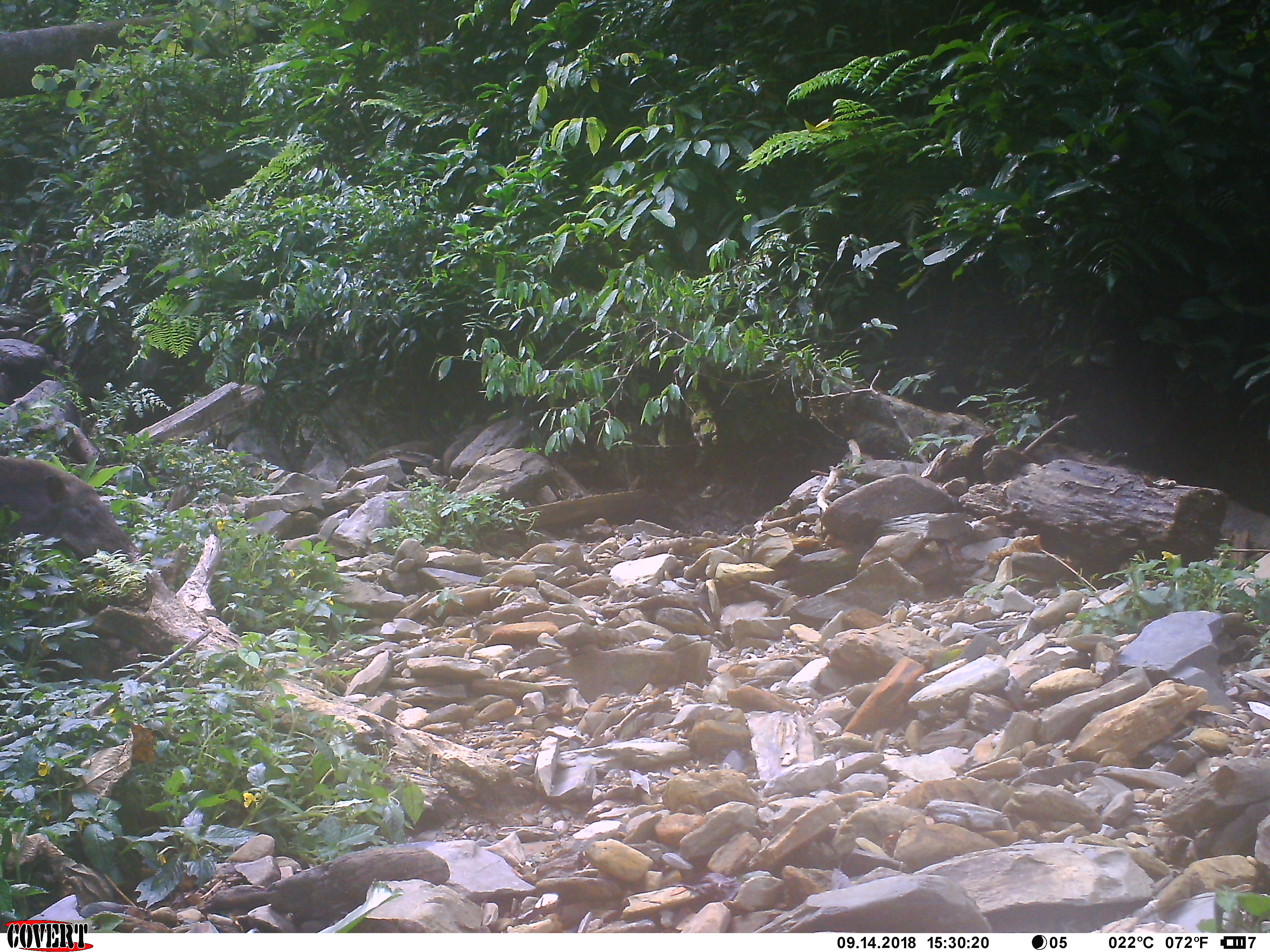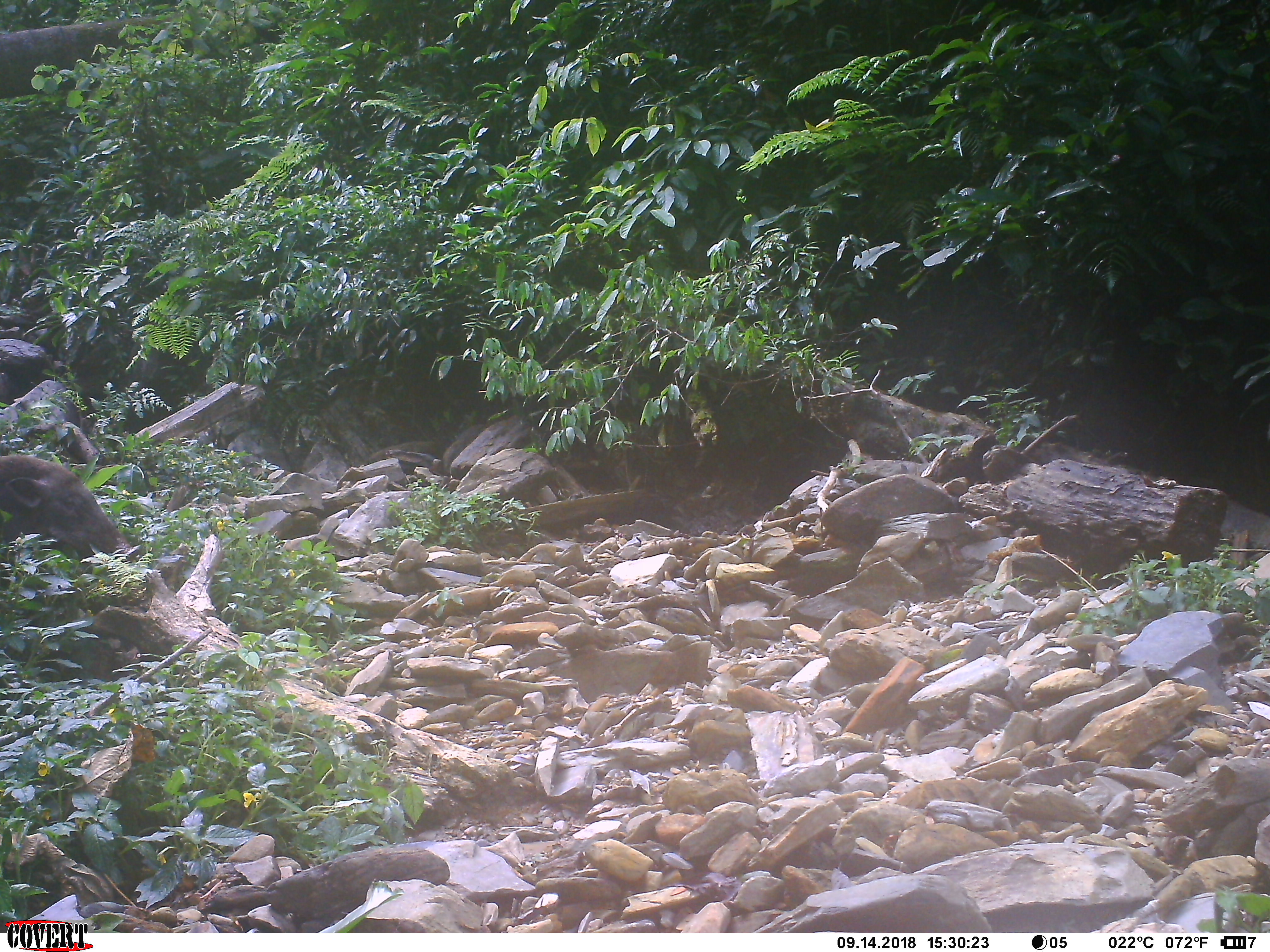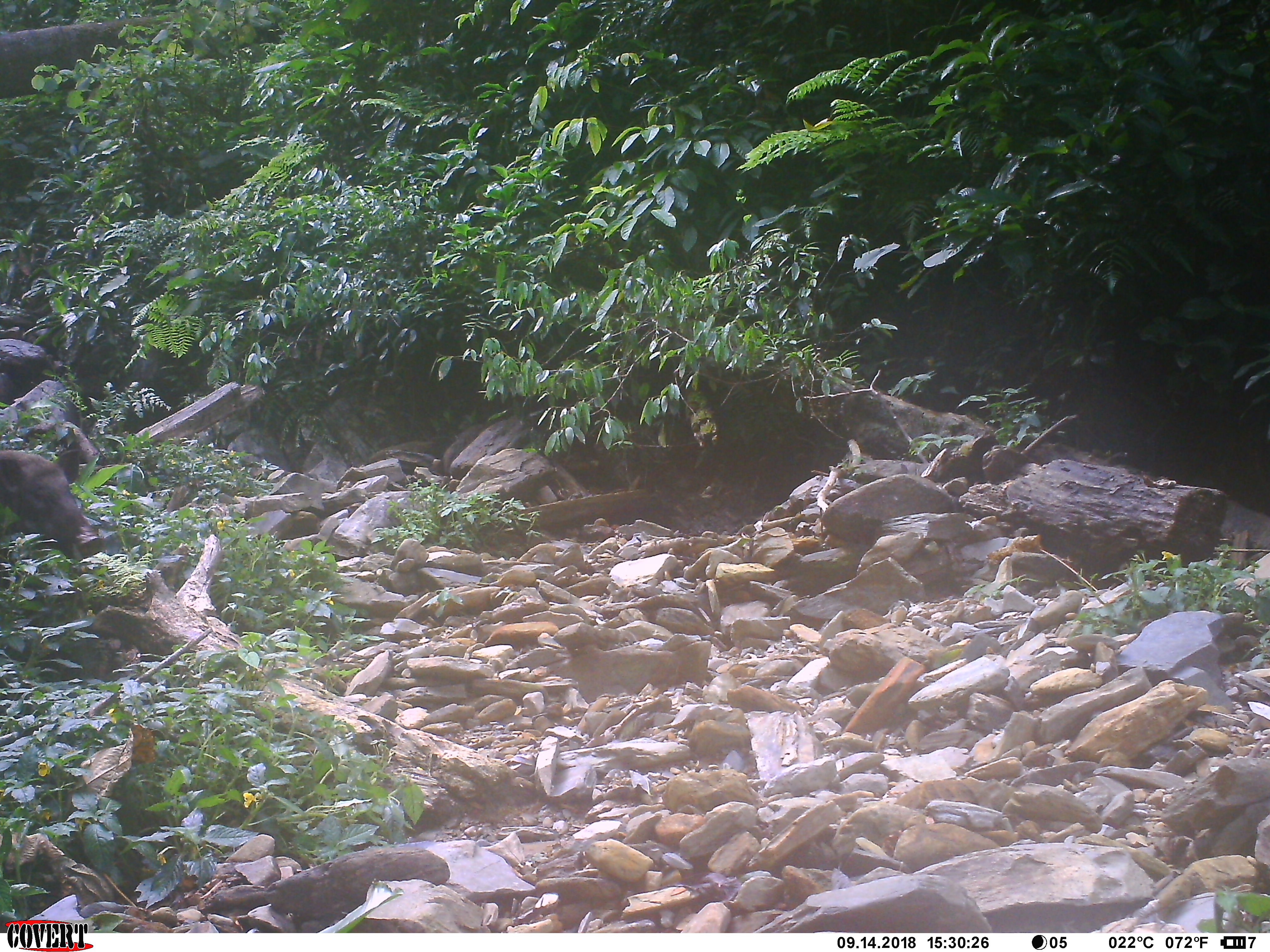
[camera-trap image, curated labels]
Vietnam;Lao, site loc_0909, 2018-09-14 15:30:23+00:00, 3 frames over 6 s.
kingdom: Animalia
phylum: Chordata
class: Mammalia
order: Artiodactyla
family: Suidae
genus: Sus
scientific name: Sus scrofa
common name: eurasian wild pig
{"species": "eurasian wild pig (Sus scrofa)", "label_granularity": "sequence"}